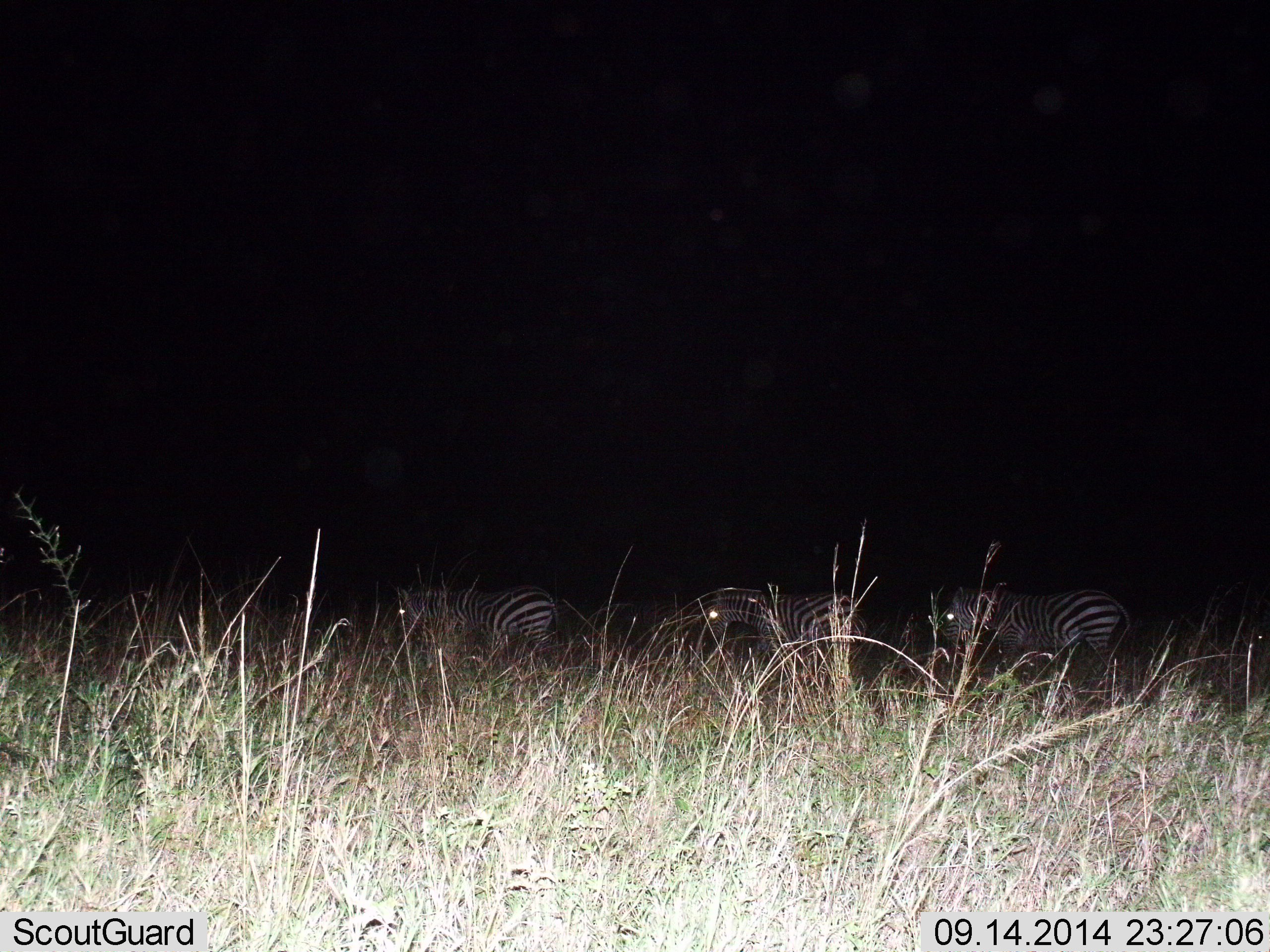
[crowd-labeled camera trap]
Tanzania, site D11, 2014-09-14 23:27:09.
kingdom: Animalia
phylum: Chordata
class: Mammalia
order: Perissodactyla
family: Equidae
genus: Equus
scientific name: Equus quagga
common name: plains zebra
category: zebra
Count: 3.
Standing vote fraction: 40%.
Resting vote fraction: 0%.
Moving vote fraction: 50%.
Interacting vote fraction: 0%.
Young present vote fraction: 0%.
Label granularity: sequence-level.